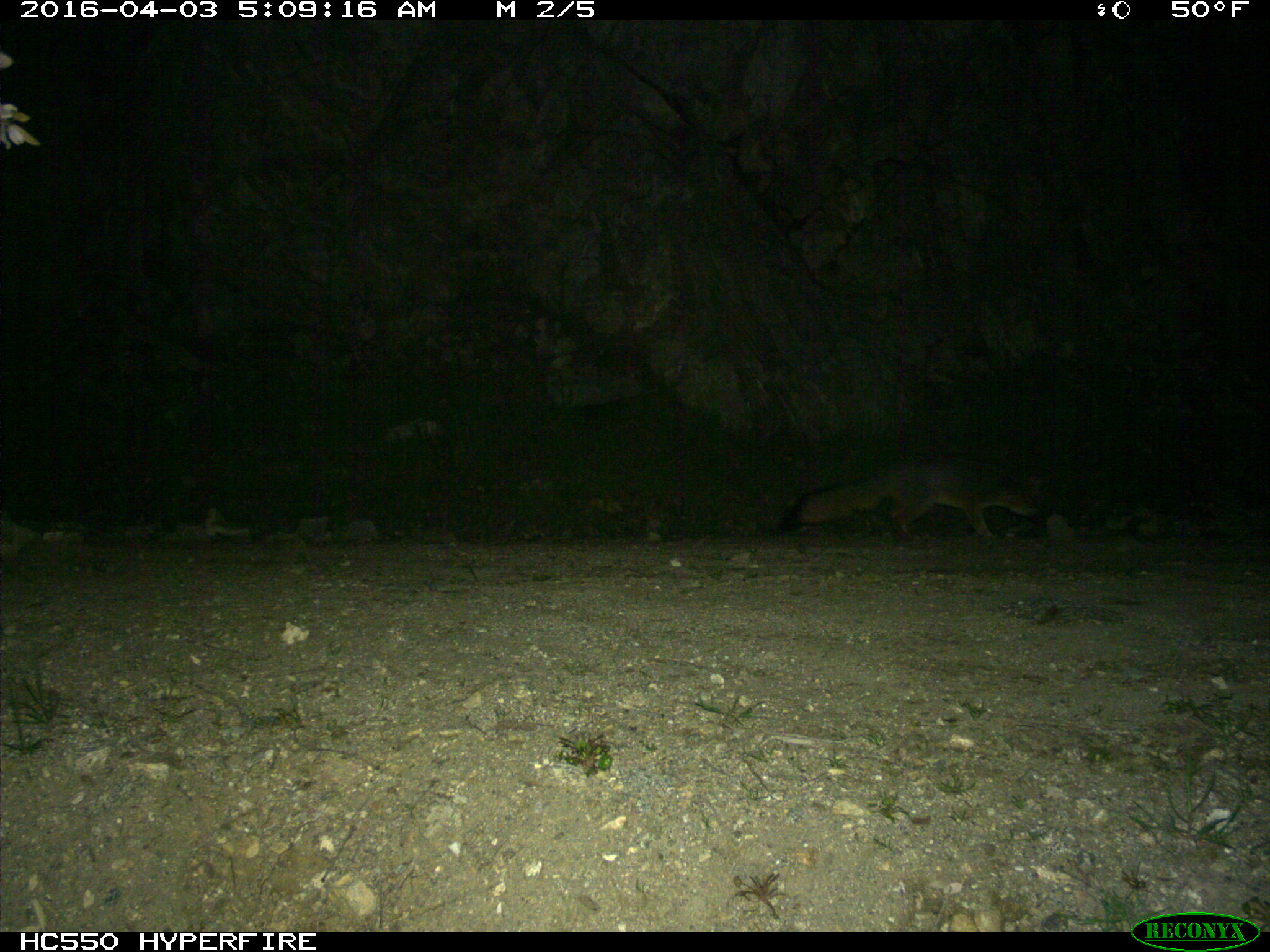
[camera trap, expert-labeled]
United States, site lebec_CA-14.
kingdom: Animalia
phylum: Chordata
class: Mammalia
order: Carnivora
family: Canidae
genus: Urocyon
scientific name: Urocyon cinereoargenteus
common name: gray fox